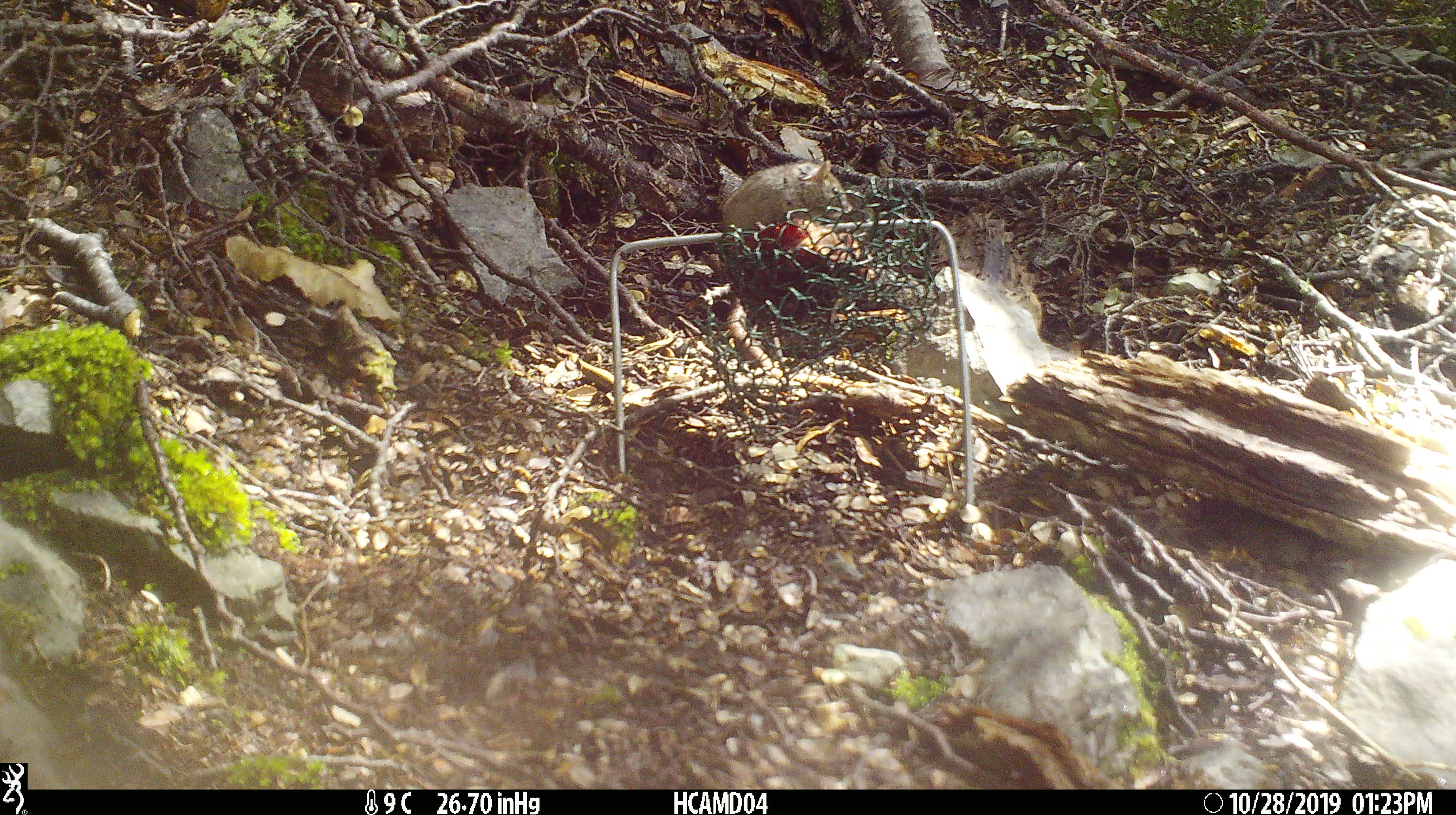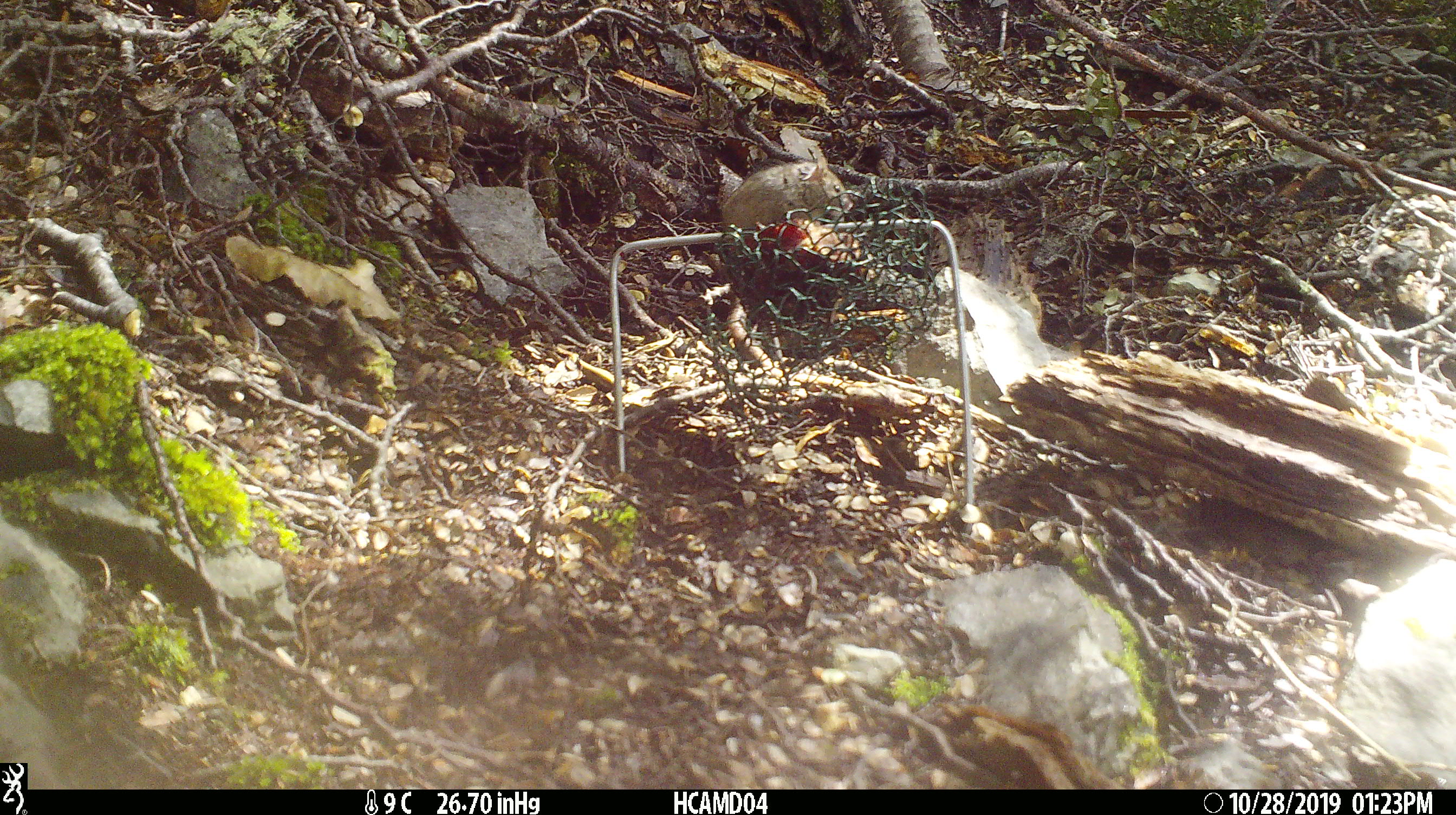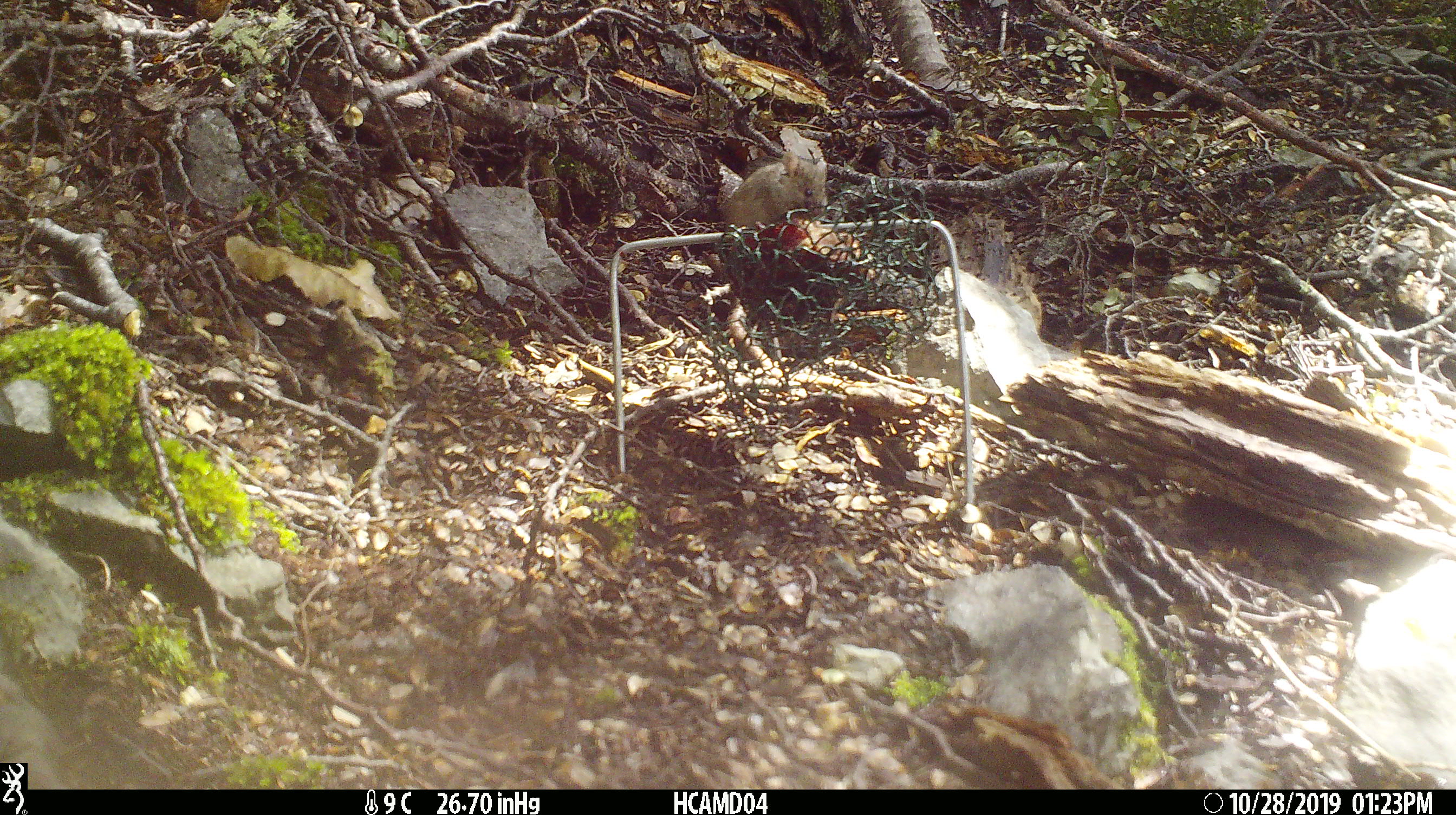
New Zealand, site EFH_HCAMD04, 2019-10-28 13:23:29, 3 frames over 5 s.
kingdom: Animalia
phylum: Chordata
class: Mammalia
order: Rodentia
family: Muridae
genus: Mus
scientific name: Mus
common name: mouse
Mouse (Mus).